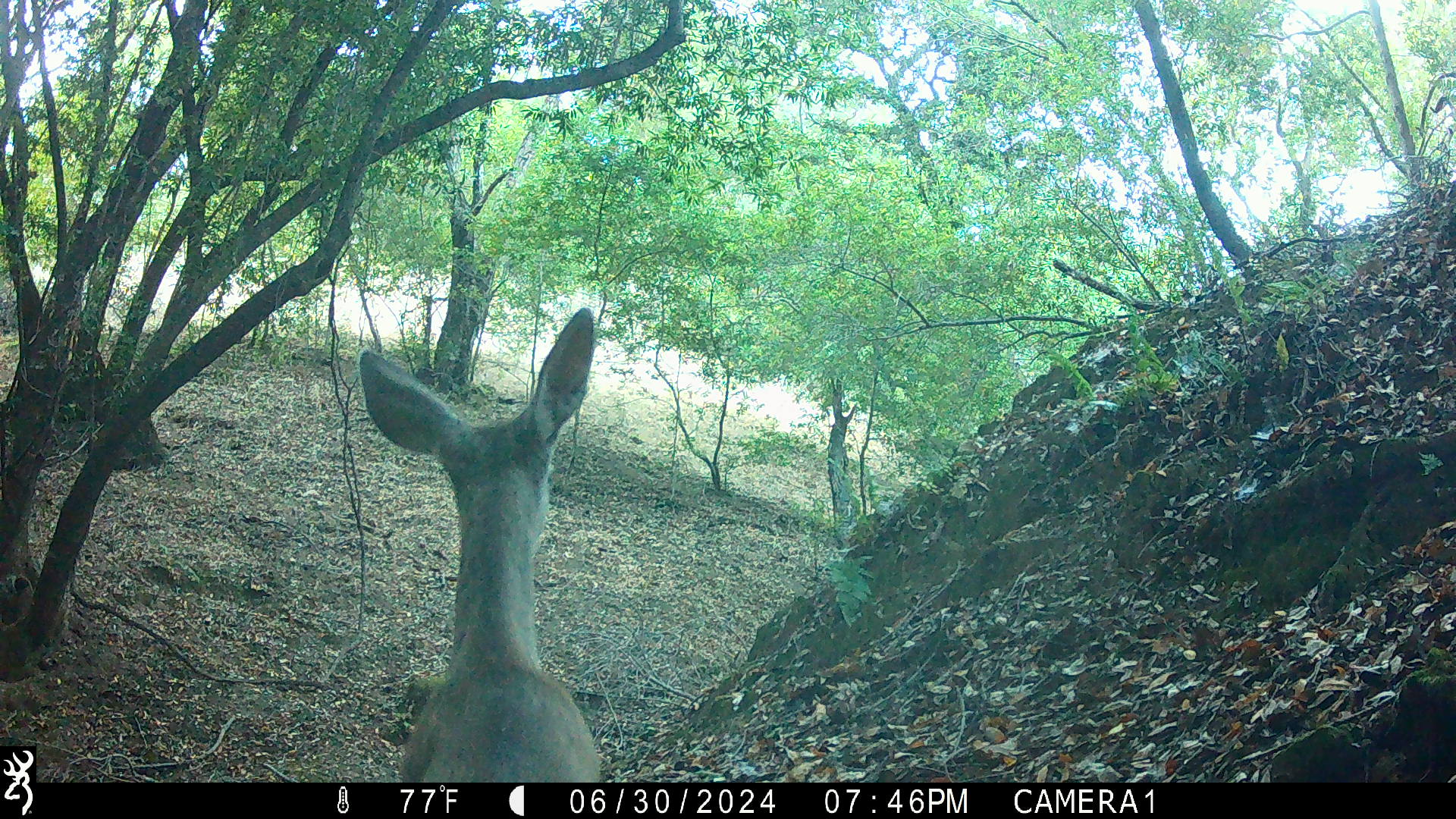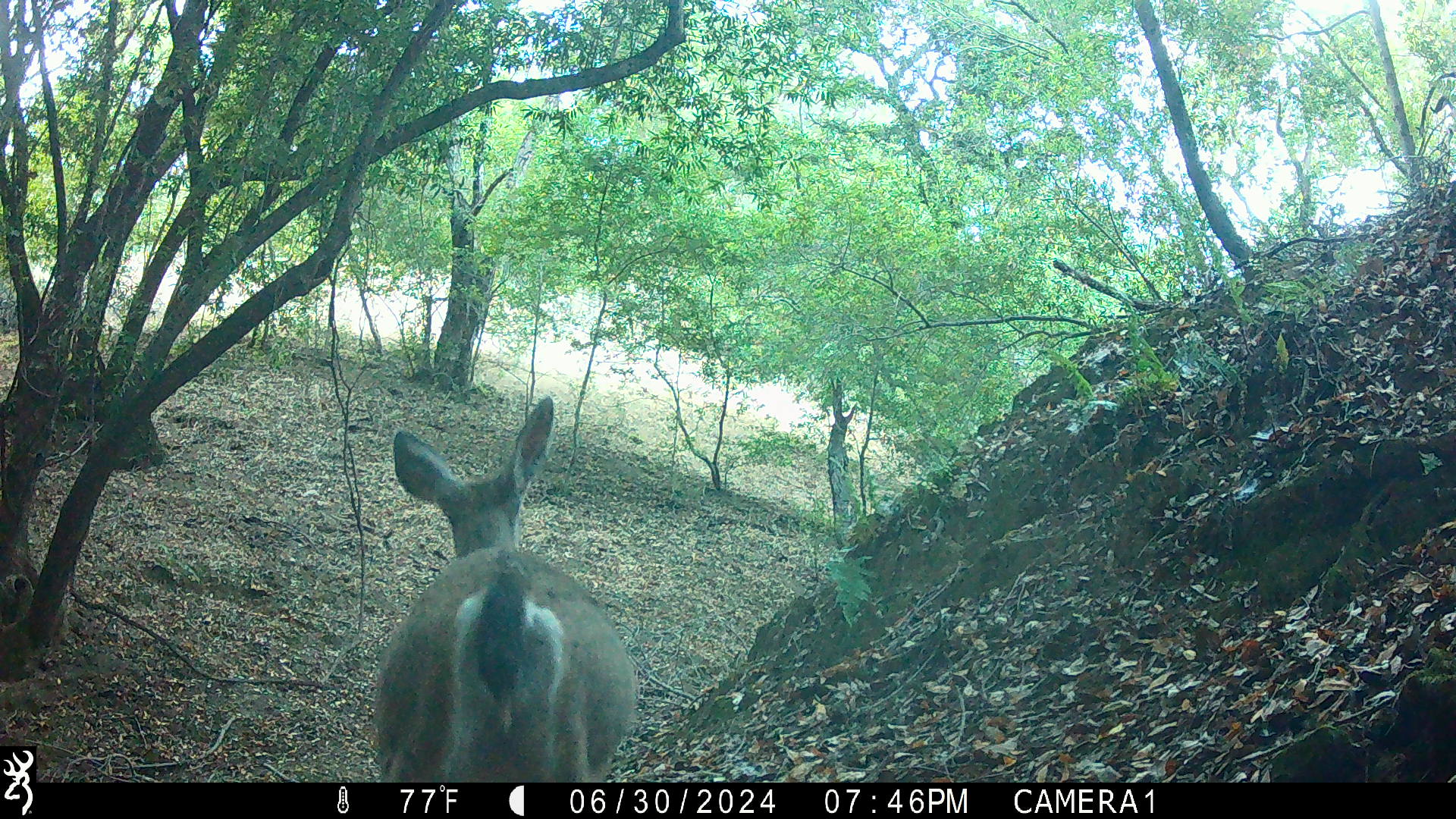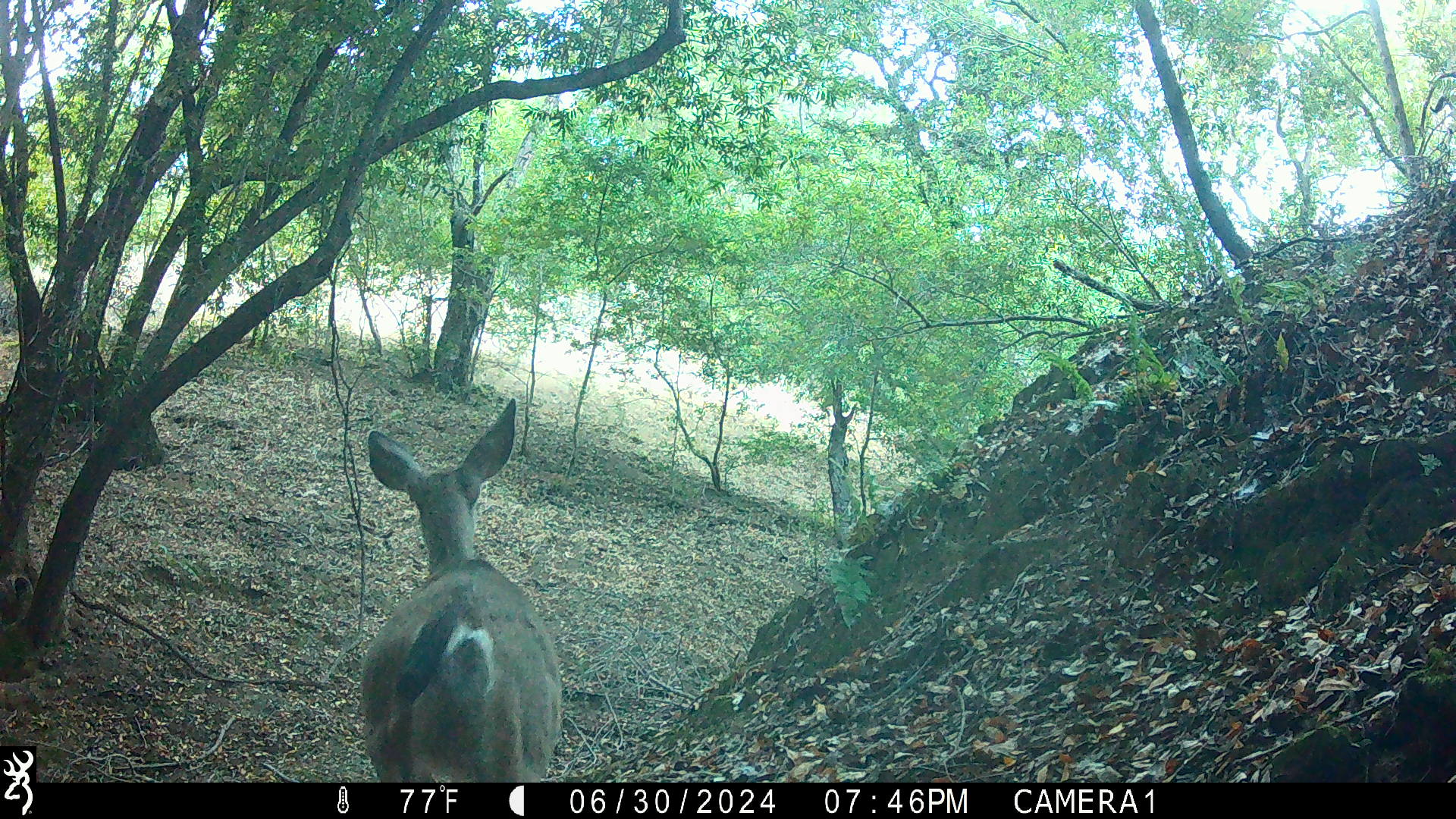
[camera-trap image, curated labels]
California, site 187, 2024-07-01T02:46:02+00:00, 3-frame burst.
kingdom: Animalia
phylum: Chordata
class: Mammalia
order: Artiodactyla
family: Cervidae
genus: Odocoileus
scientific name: Odocoileus hemionus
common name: mule deer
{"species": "mule deer (Odocoileus hemionus)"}